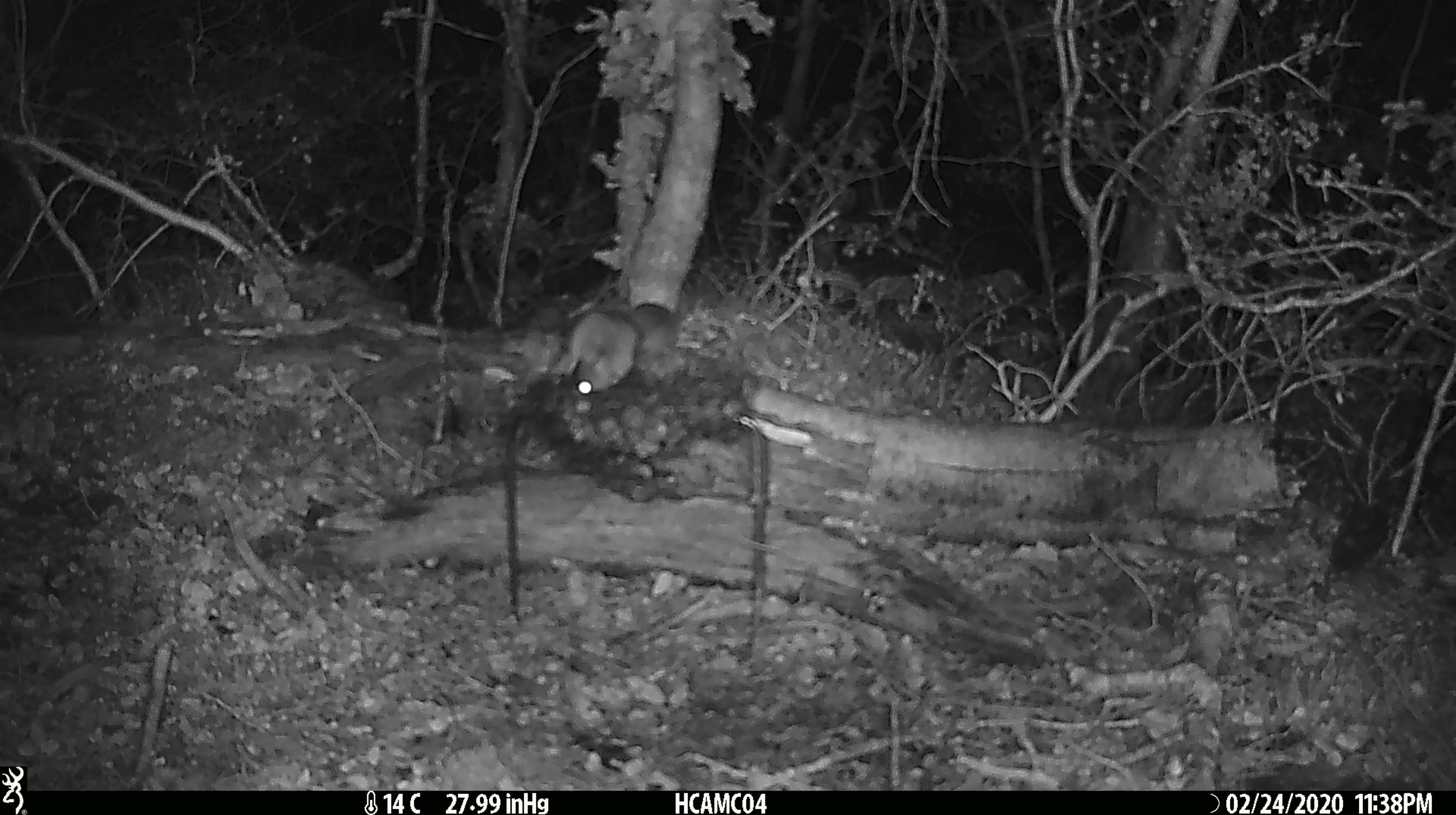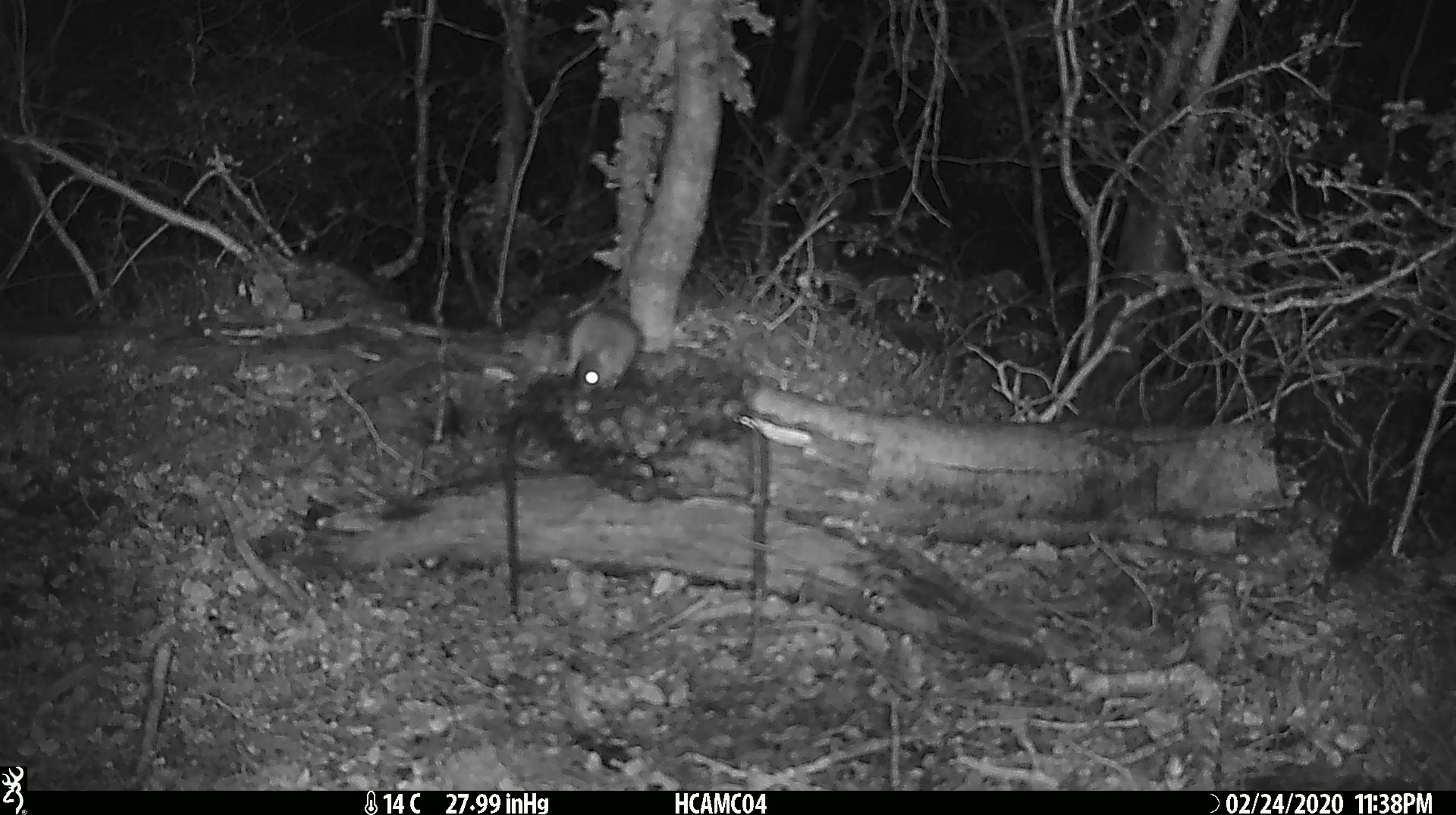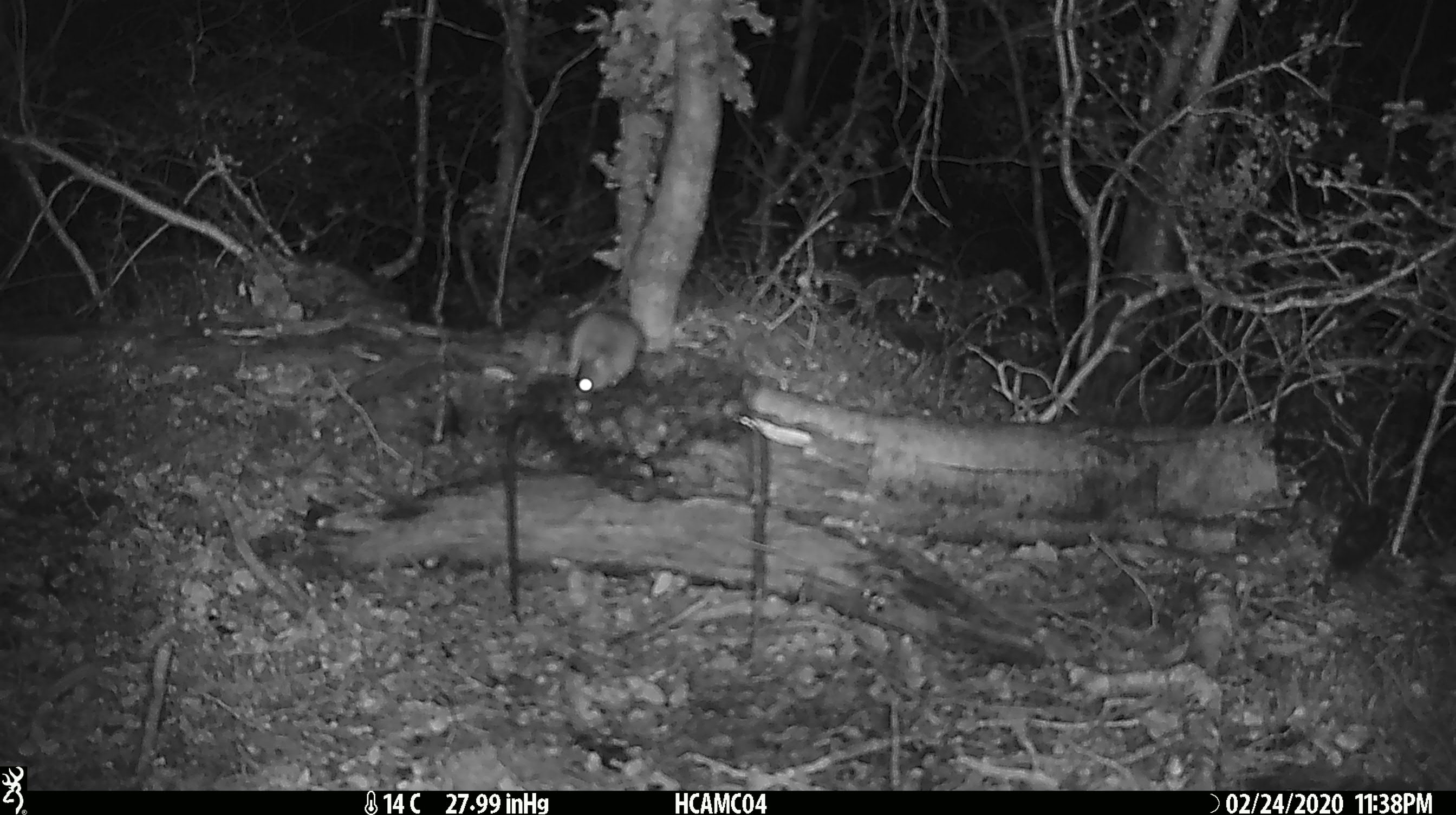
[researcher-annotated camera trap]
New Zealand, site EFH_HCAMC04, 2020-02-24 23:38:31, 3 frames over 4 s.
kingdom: Animalia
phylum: Chordata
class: Mammalia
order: Rodentia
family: Muridae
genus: Mus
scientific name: Mus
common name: mouse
Mouse (Mus).